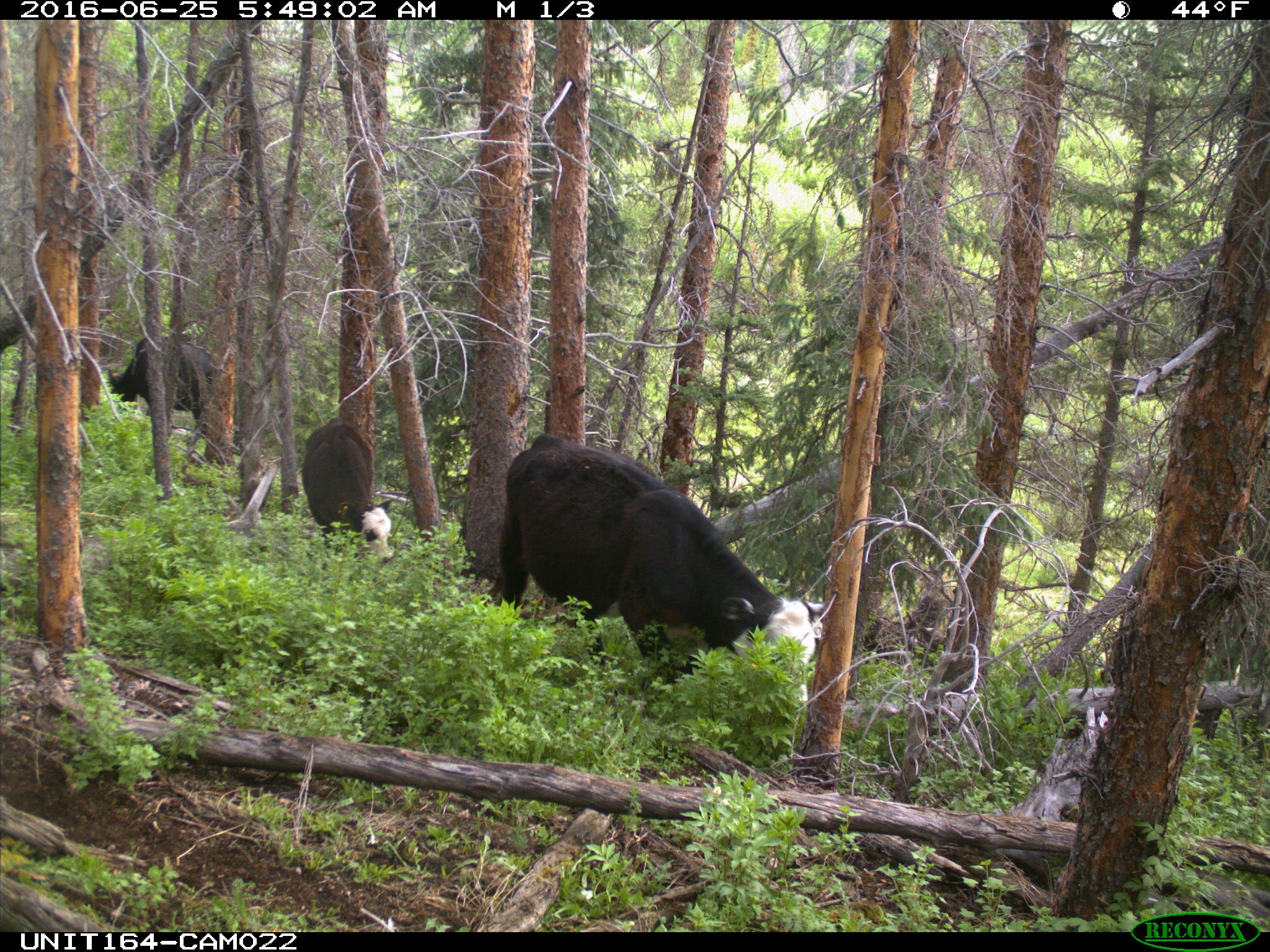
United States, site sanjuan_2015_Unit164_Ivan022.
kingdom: Animalia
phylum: Chordata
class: Mammalia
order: Artiodactyla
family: Bovidae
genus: Bos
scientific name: Bos taurus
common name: domestic cow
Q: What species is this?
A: Bos taurus (domestic cow).